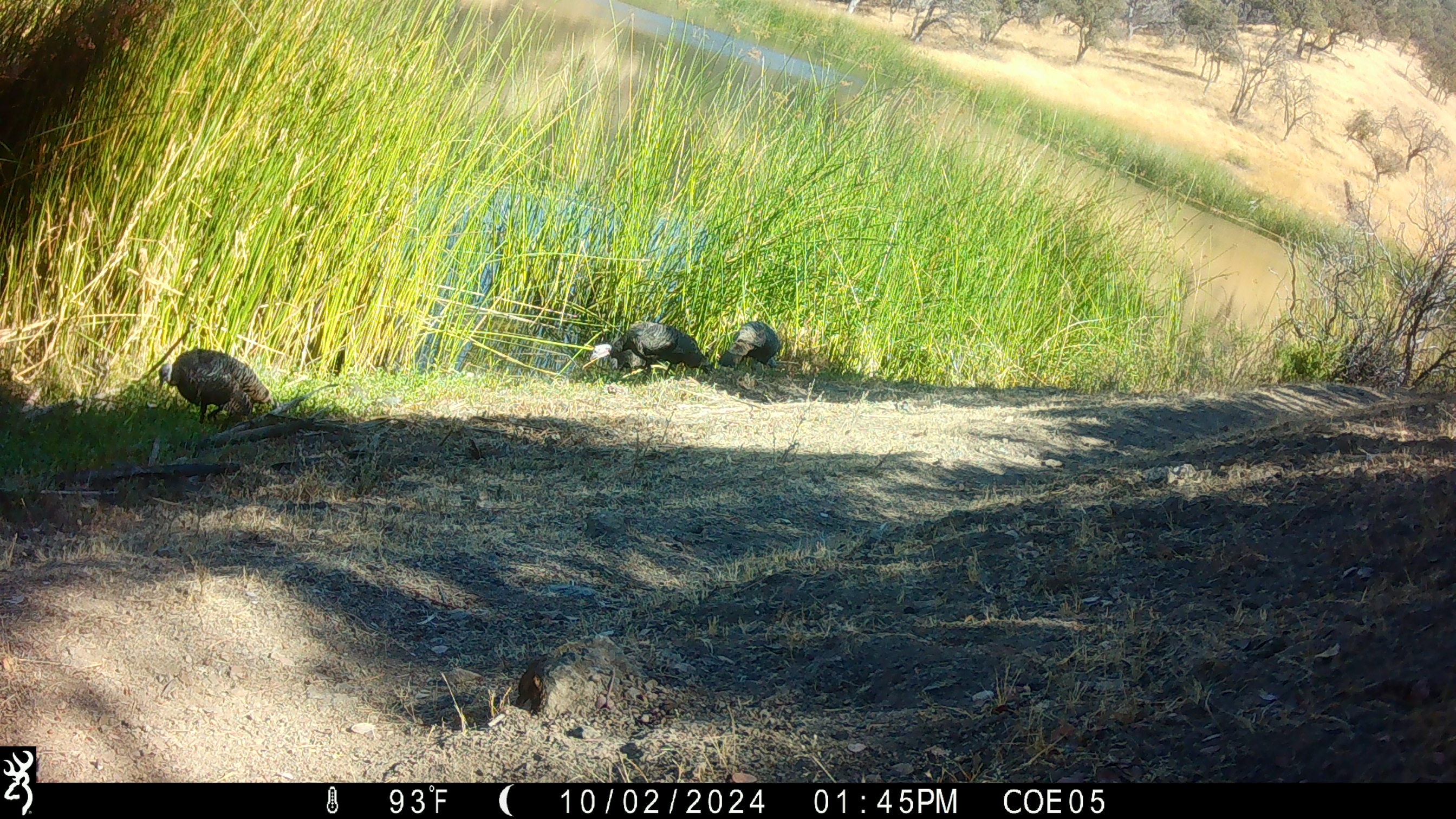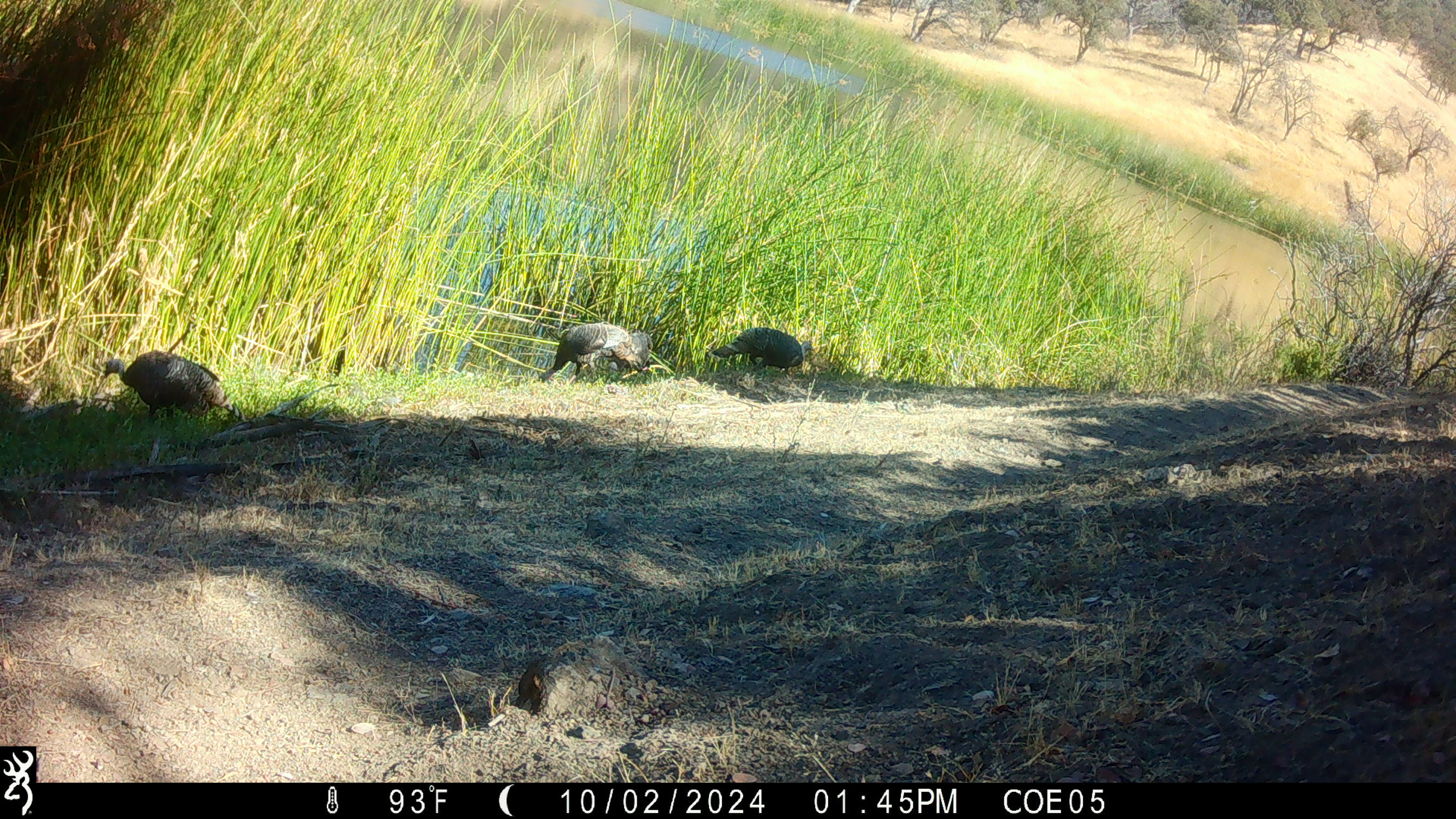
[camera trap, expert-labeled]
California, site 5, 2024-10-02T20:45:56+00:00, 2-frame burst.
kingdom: Animalia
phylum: Chordata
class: Aves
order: Galliformes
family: Phasianidae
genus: Meleagris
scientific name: Meleagris gallopavo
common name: turkey